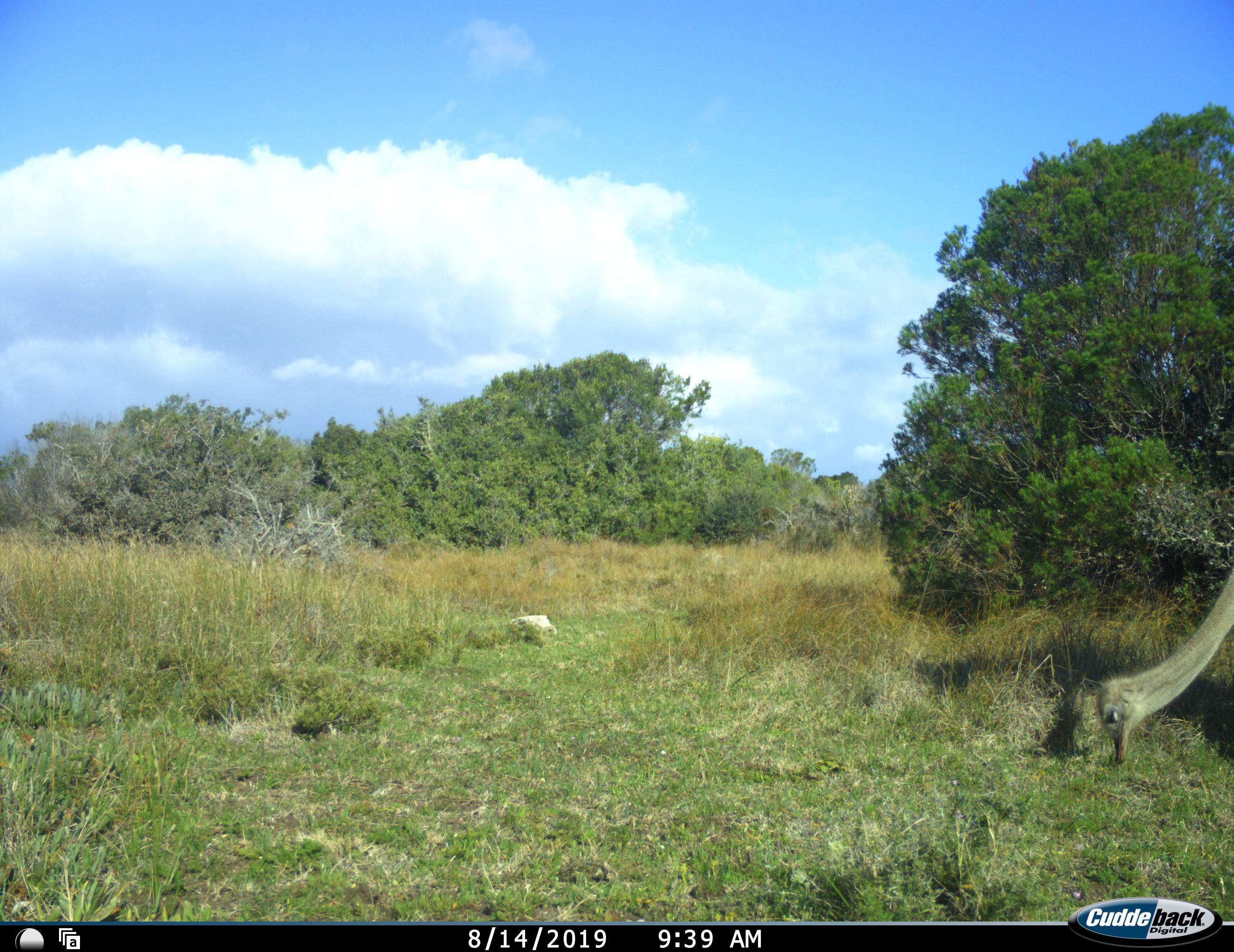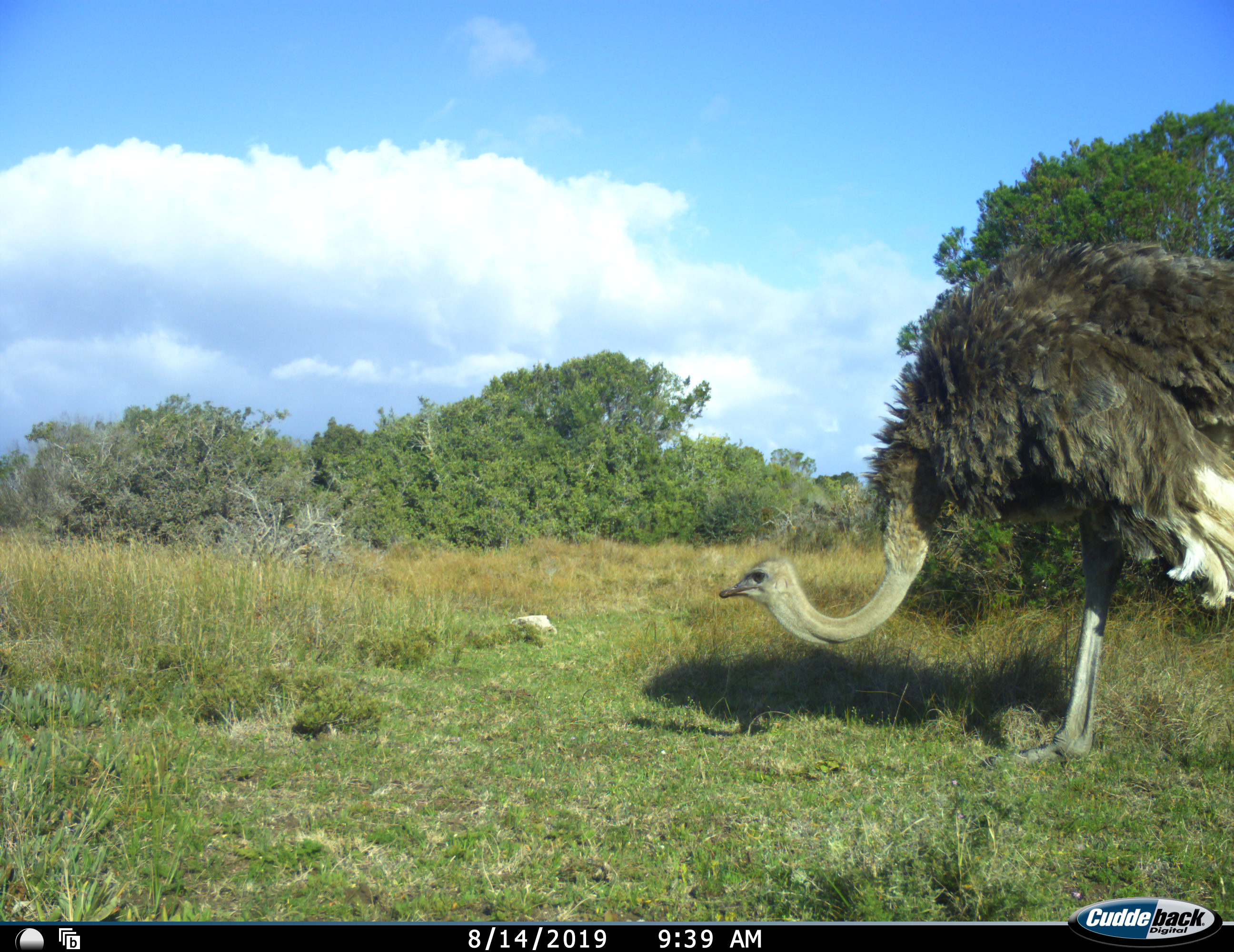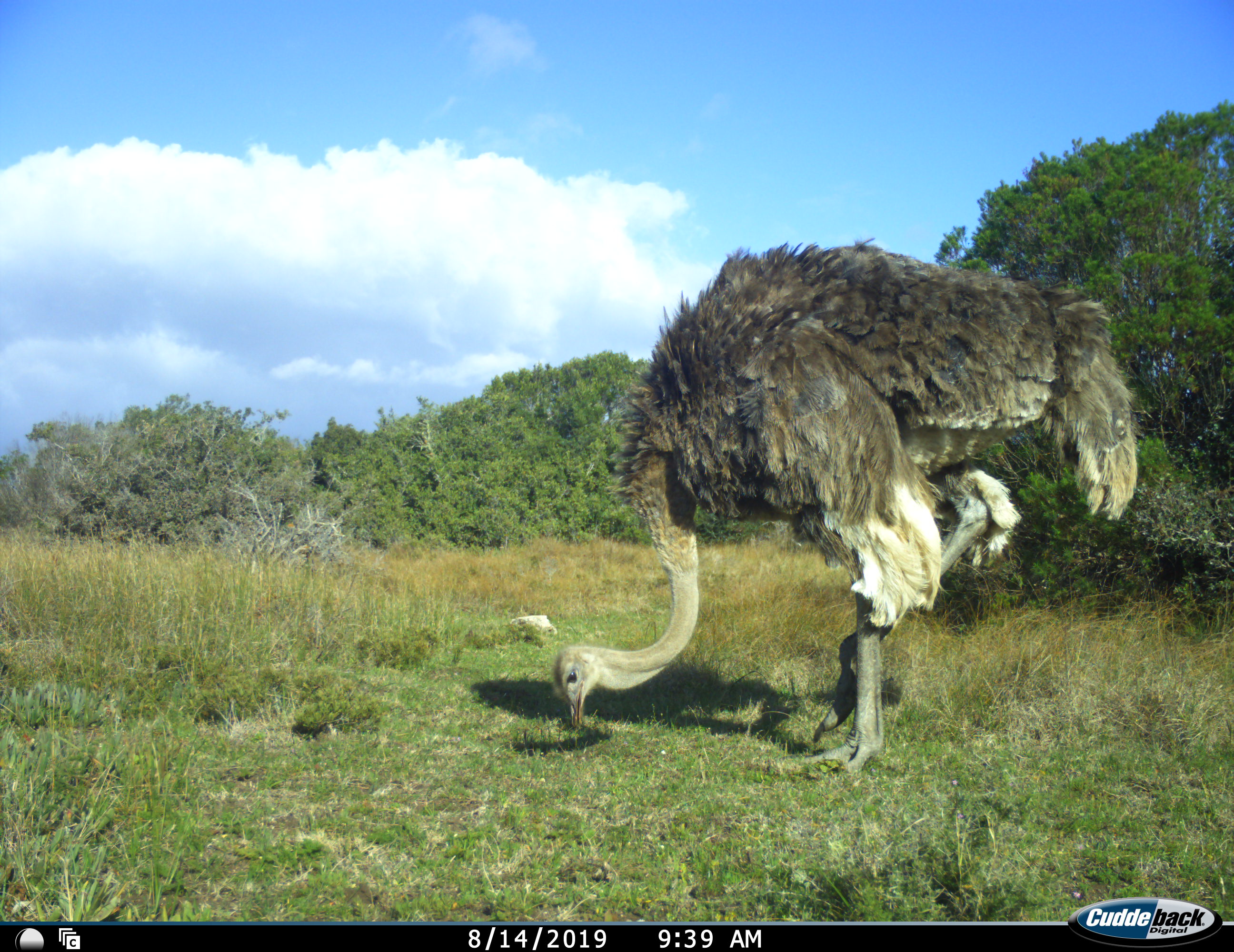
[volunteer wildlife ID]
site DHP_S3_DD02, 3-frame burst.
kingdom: Animalia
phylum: Chordata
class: Aves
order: Struthioniformes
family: Struthionidae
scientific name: Struthionidae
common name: ostrich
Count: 1.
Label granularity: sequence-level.